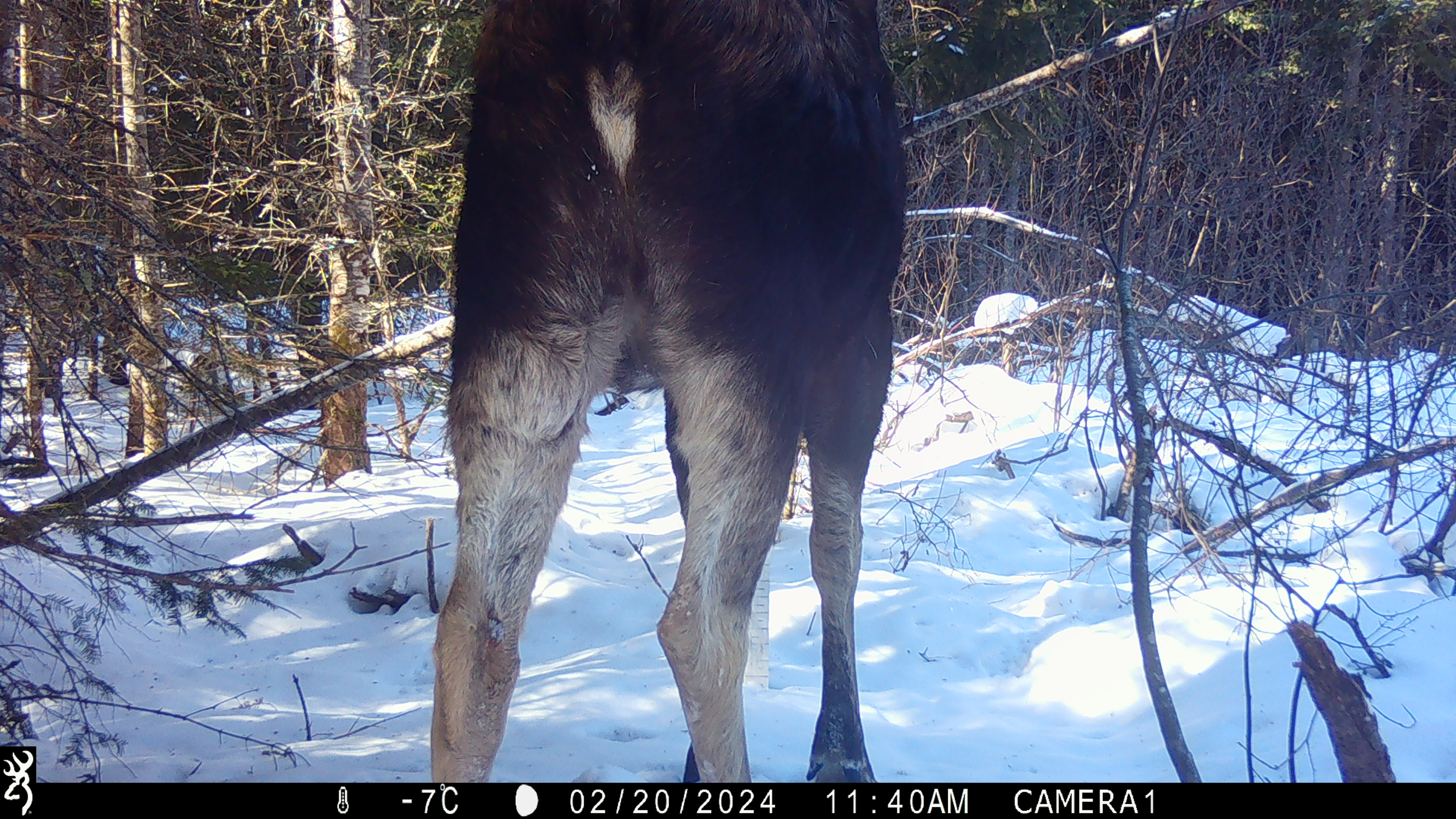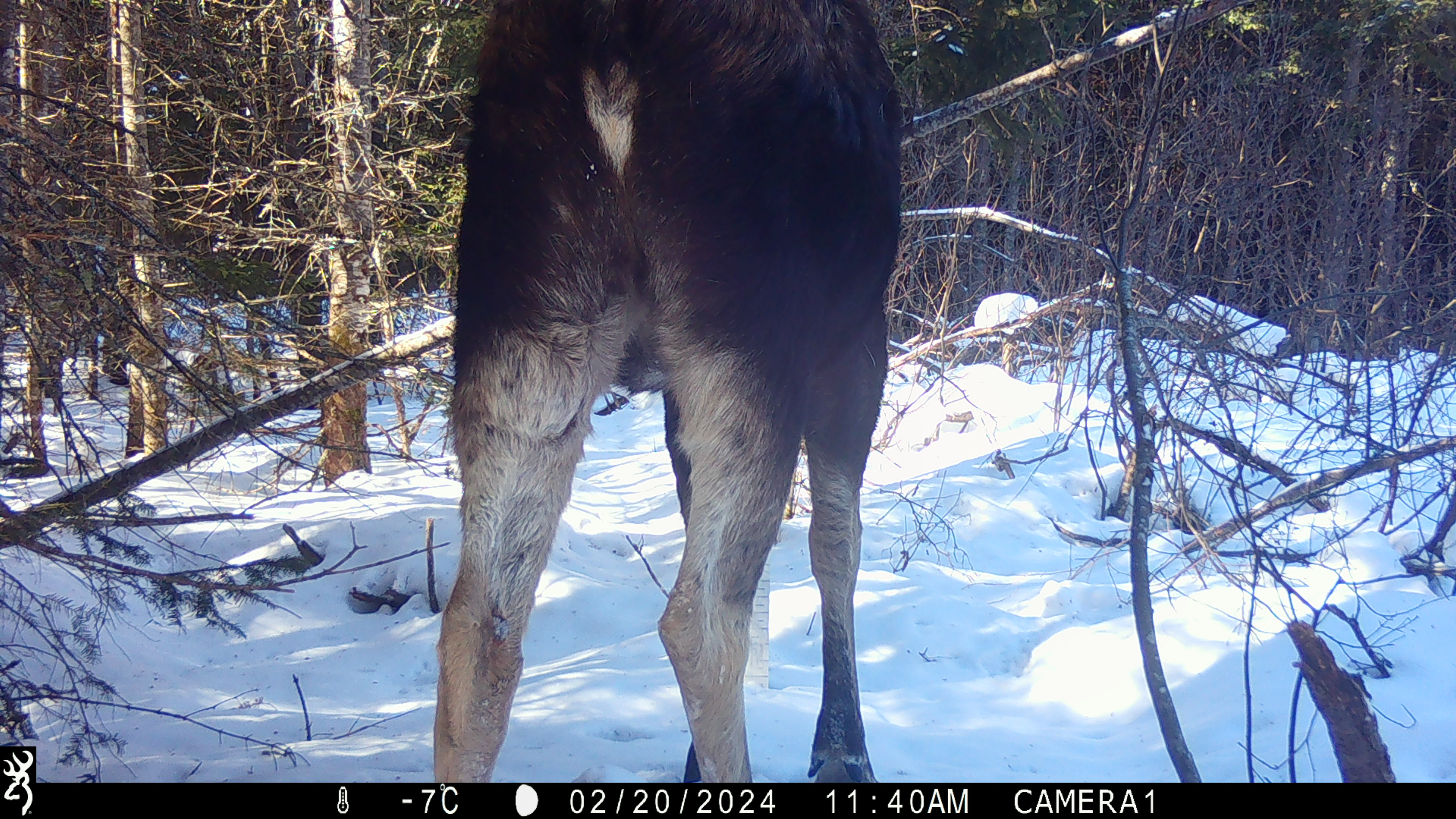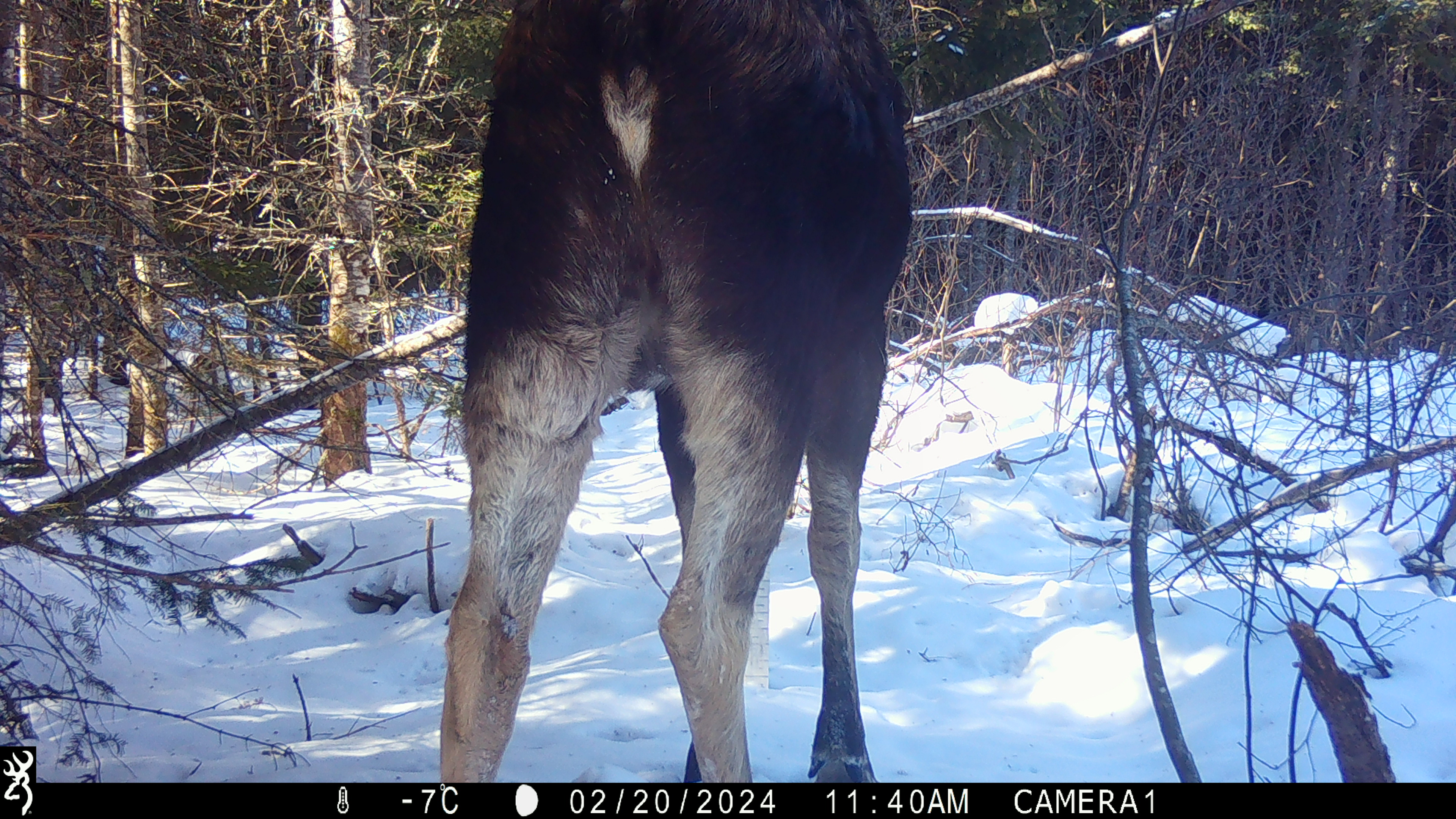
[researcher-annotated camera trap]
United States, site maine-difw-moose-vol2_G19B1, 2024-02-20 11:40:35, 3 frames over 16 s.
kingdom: Animalia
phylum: Chordata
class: Mammalia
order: Artiodactyla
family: Cervidae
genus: Alces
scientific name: Alces alces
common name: moose